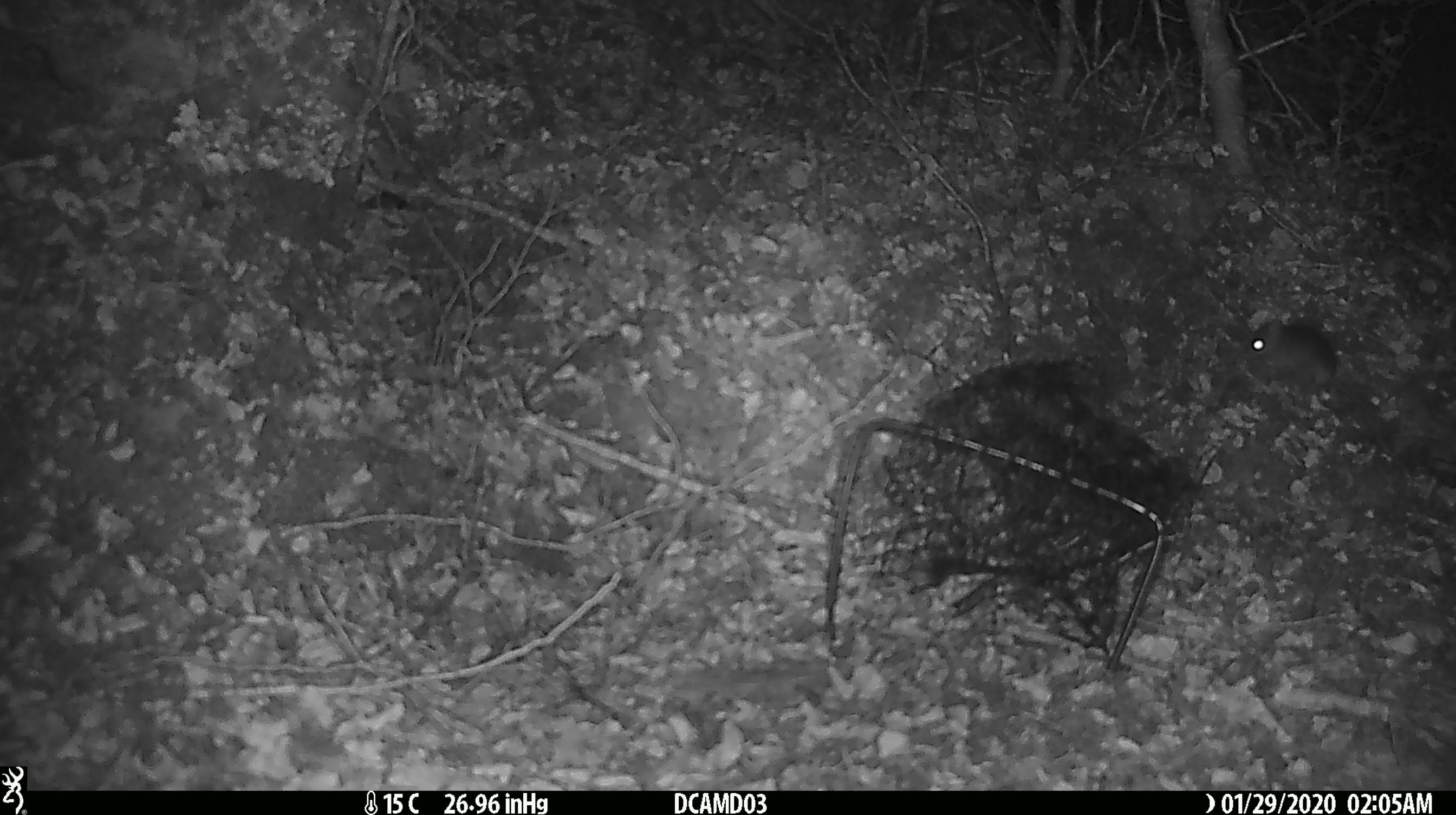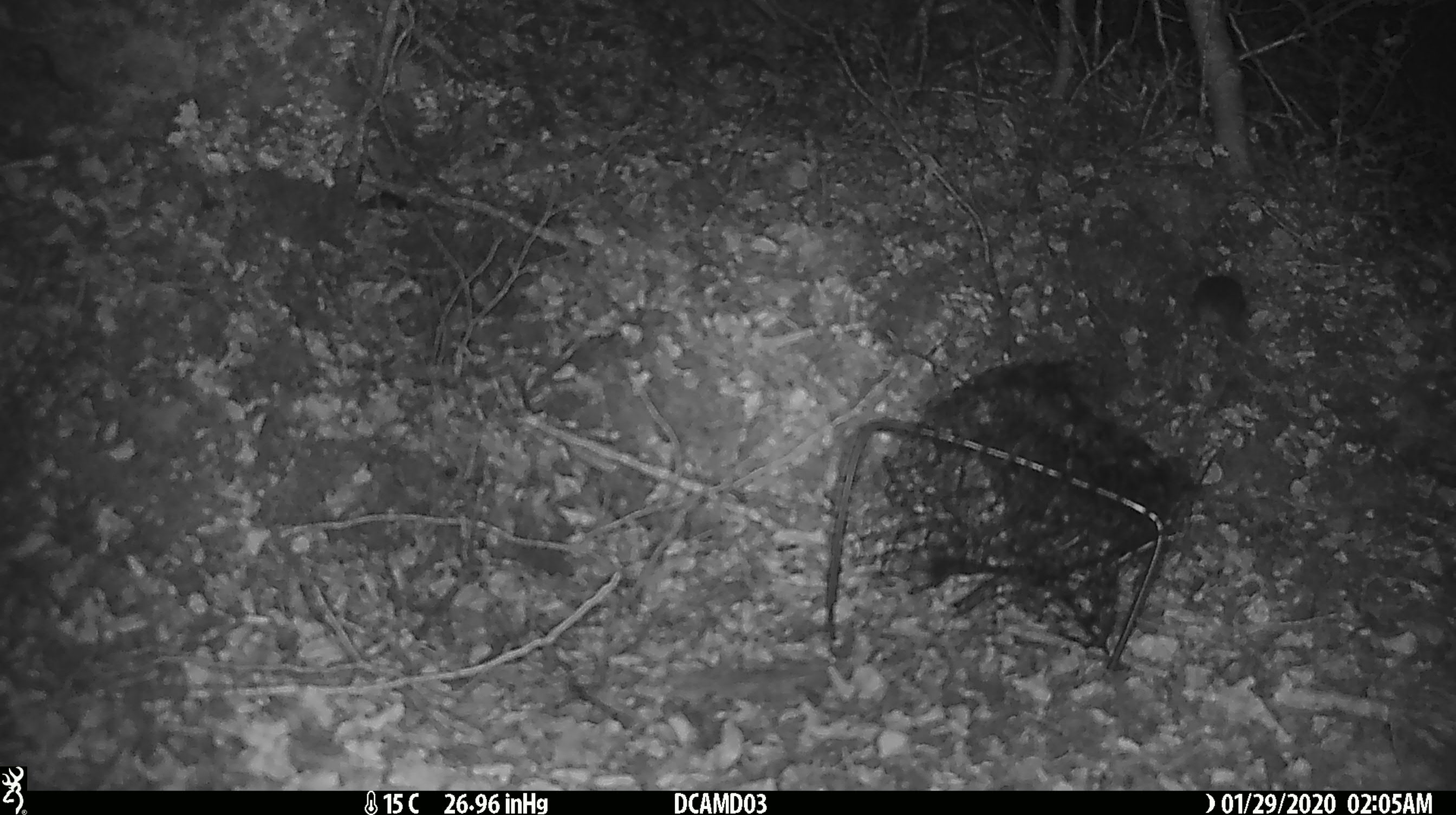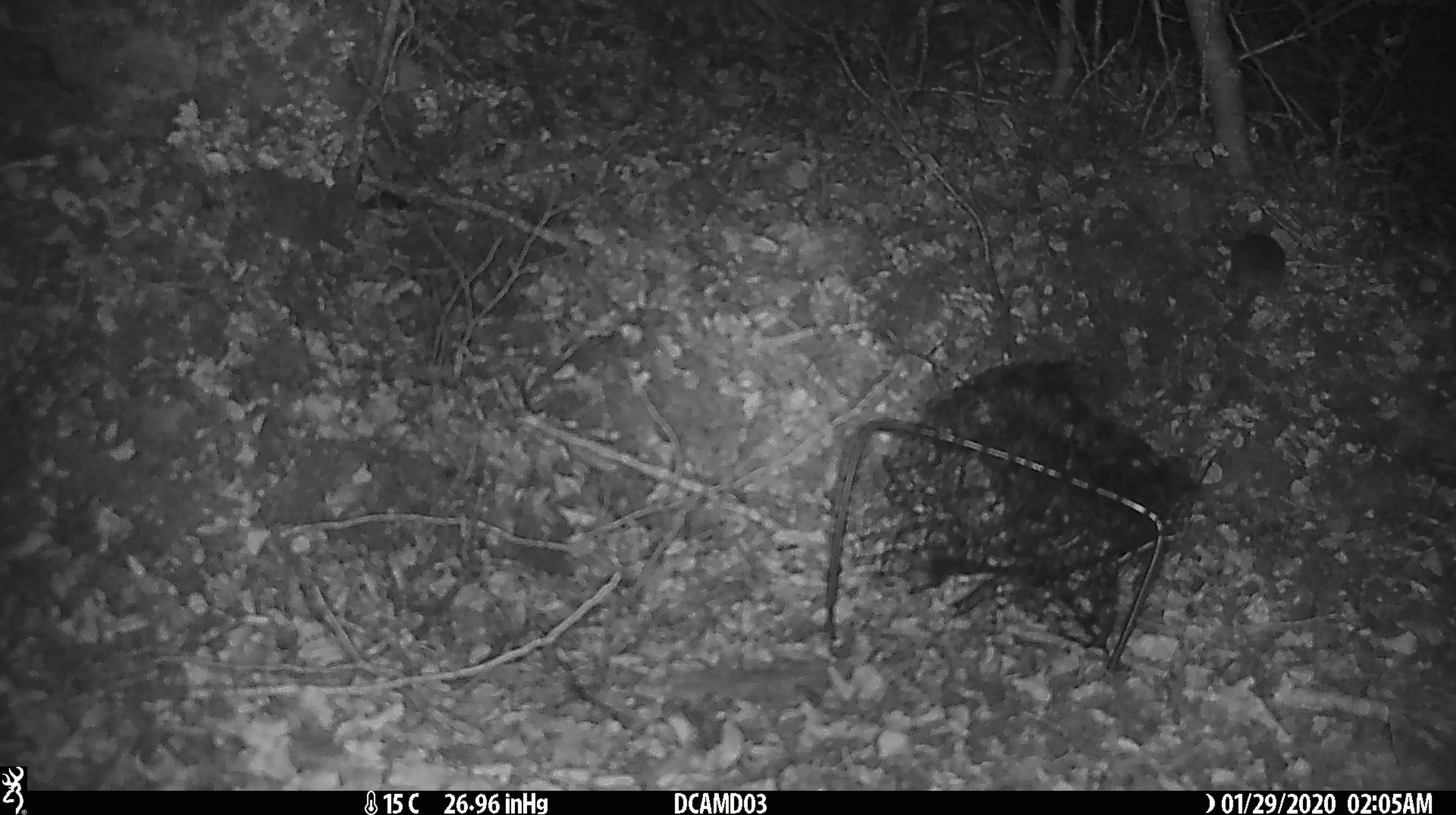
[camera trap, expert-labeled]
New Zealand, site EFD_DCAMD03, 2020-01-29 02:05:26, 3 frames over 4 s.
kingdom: Animalia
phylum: Chordata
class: Mammalia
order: Rodentia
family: Muridae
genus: Mus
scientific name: Mus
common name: mouse